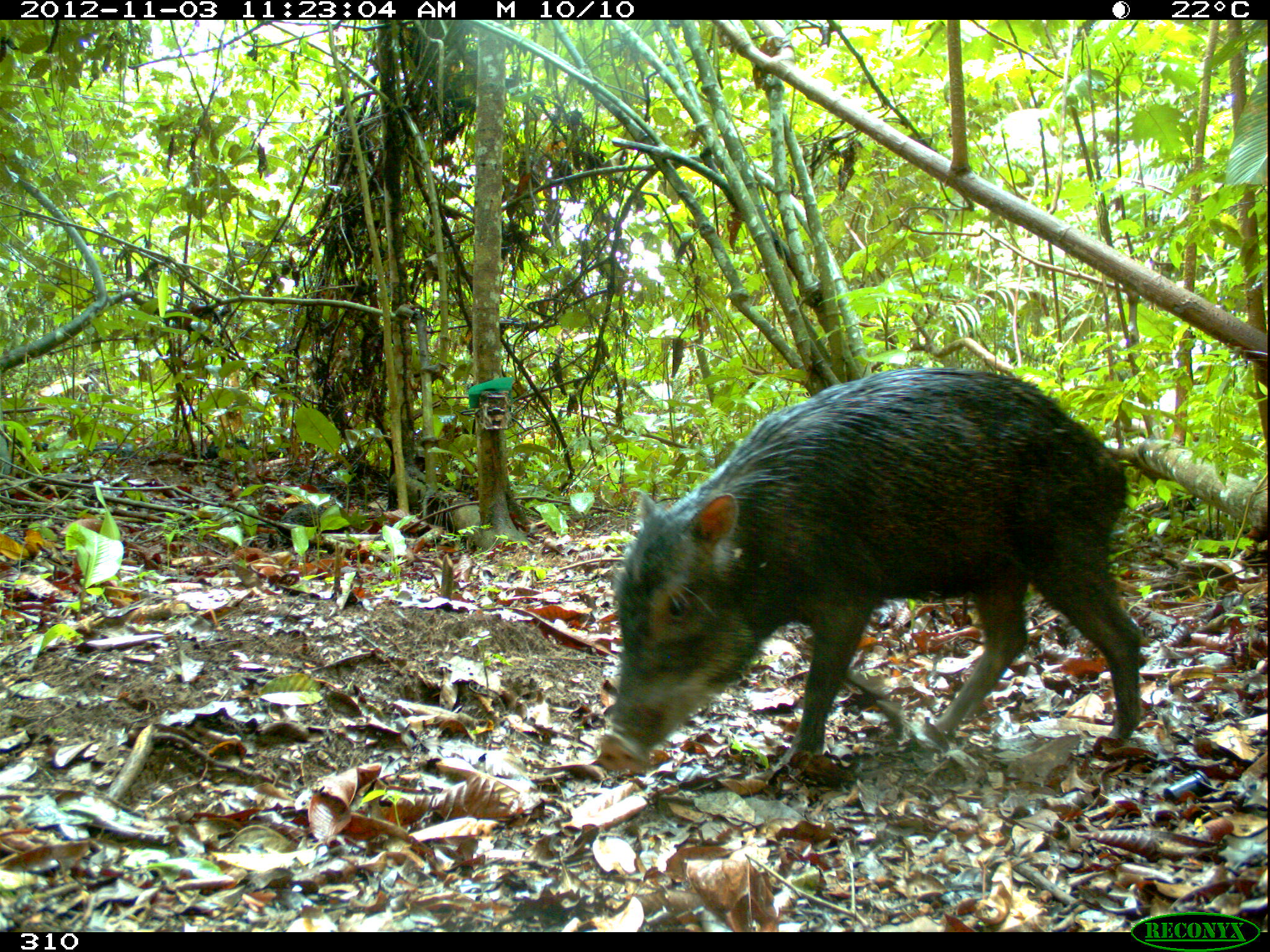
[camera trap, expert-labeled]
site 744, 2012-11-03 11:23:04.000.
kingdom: Animalia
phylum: Chordata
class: Mammalia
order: Artiodactyla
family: Tayassuidae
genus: Tayassu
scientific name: Tayassu pecari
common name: white-lipped peccary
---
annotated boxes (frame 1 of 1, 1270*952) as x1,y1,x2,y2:
tayassu pecari: 597,366,1141,773